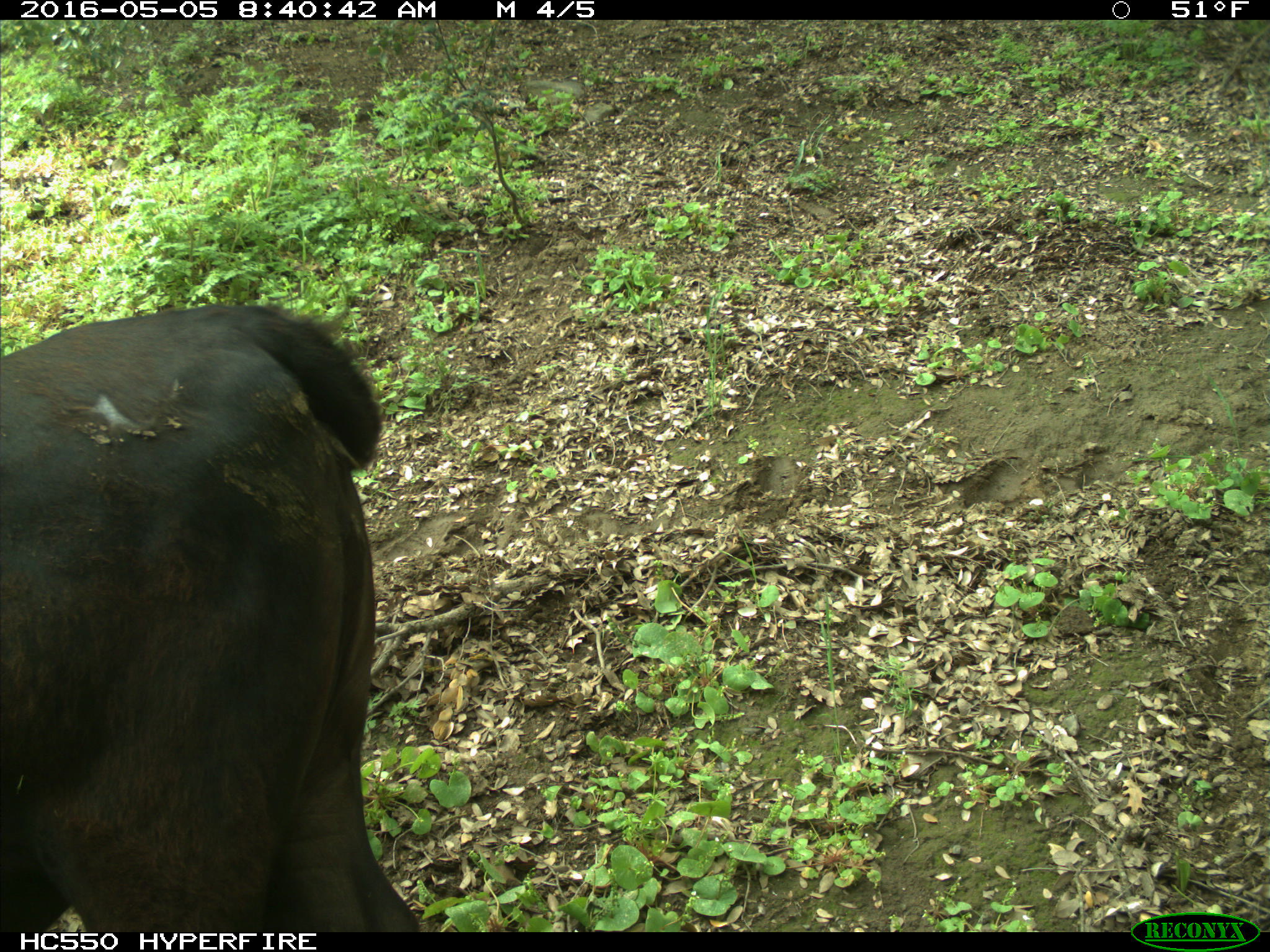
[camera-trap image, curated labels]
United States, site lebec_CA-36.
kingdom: Animalia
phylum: Chordata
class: Mammalia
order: Artiodactyla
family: Bovidae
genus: Bos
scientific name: Bos taurus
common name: domestic cow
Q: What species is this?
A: Bos taurus (domestic cow).